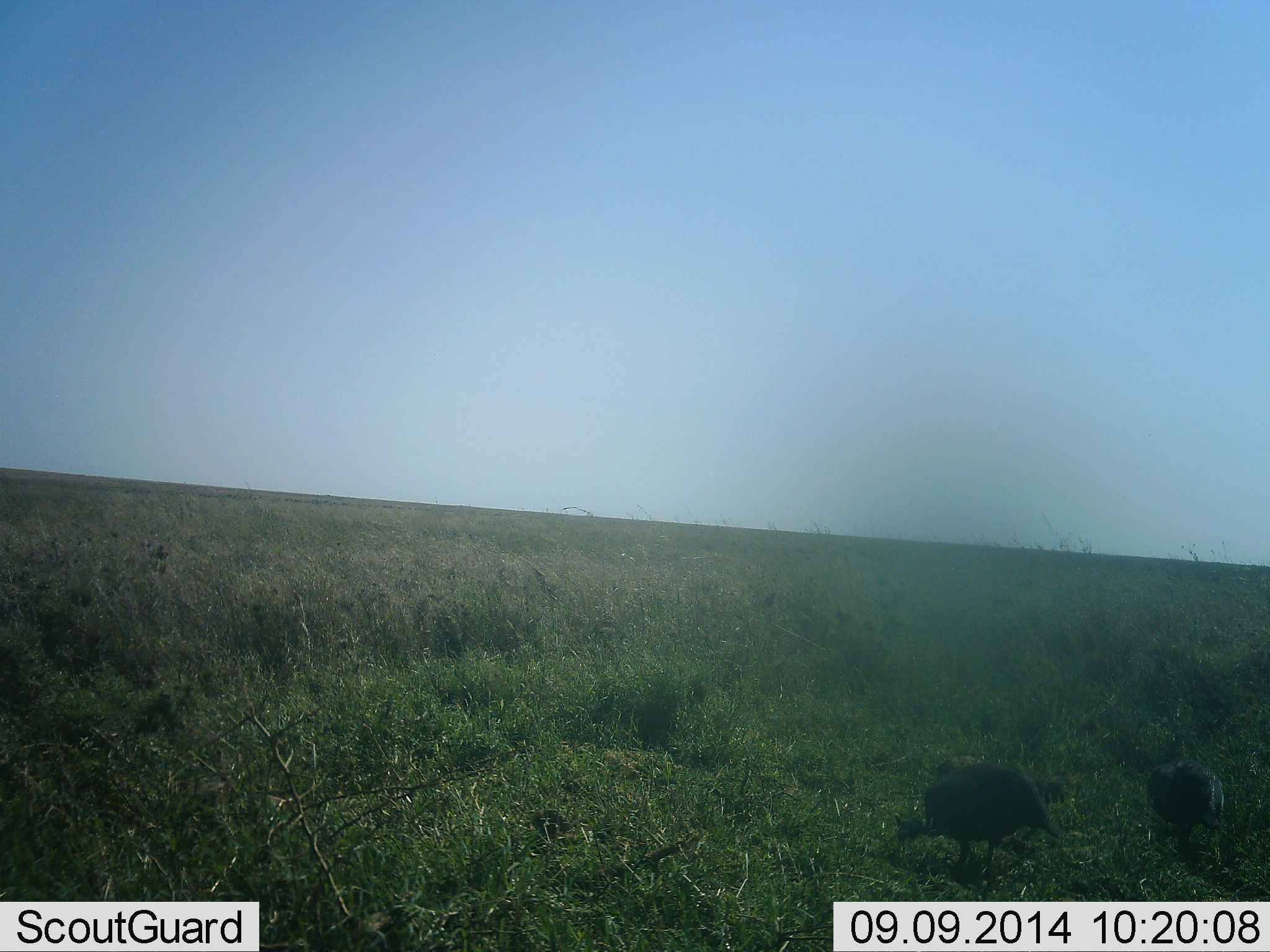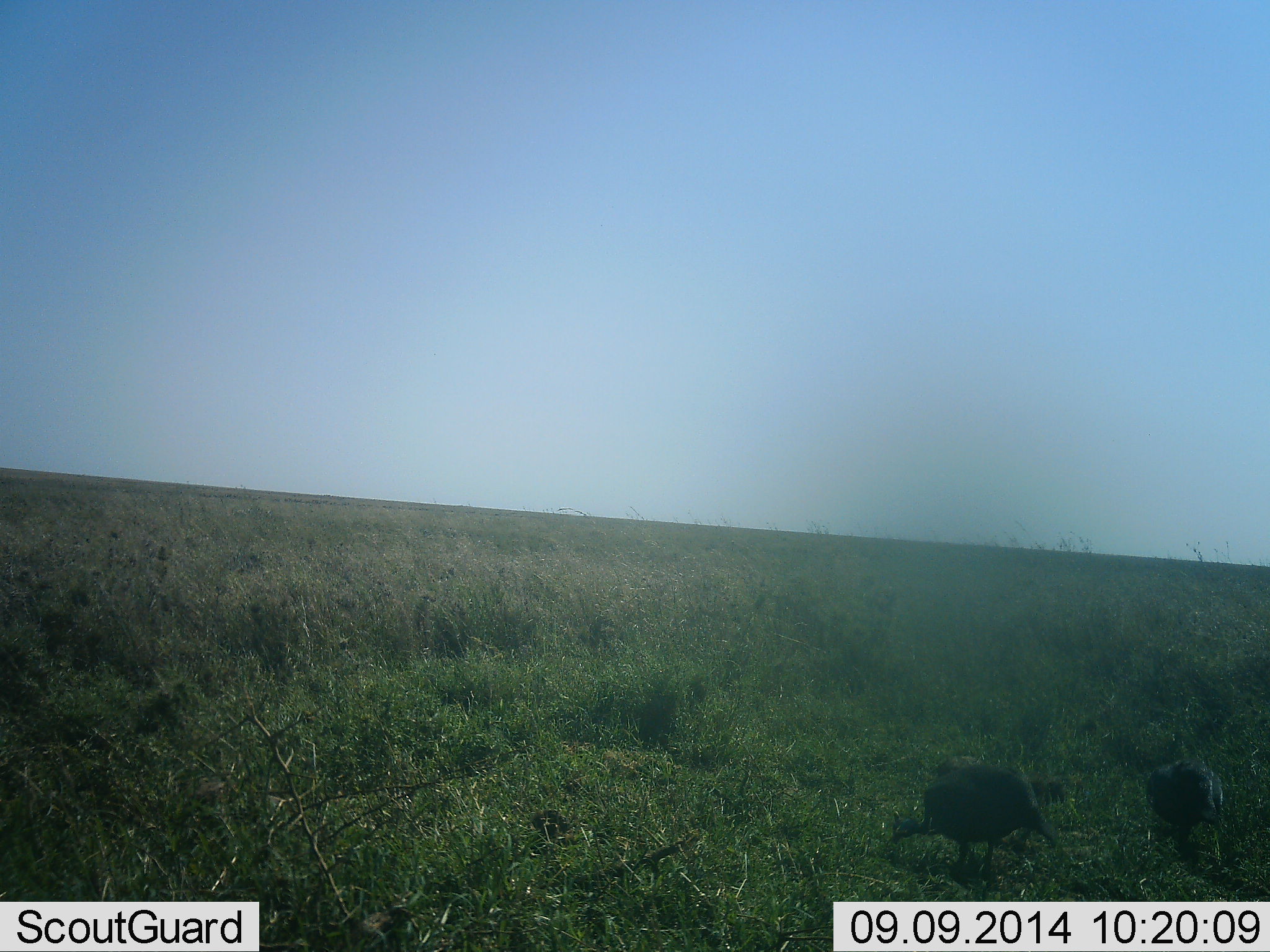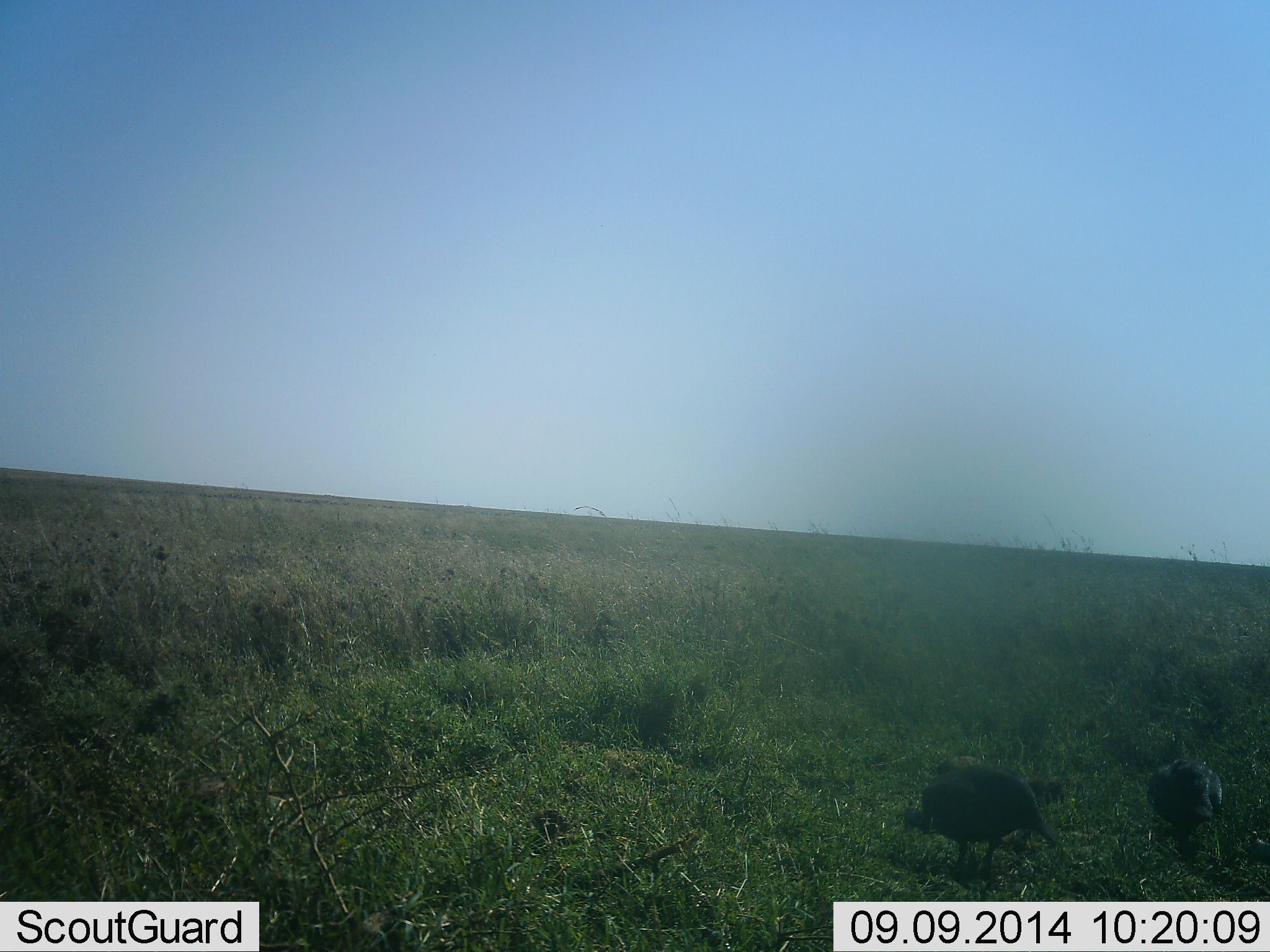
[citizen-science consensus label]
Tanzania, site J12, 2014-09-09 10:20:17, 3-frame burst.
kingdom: Animalia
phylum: Chordata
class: Aves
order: Galliformes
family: Numididae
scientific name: Numididae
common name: guinea fowl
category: guineafowl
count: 2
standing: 10%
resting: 0%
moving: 0%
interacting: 0%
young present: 0%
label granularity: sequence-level